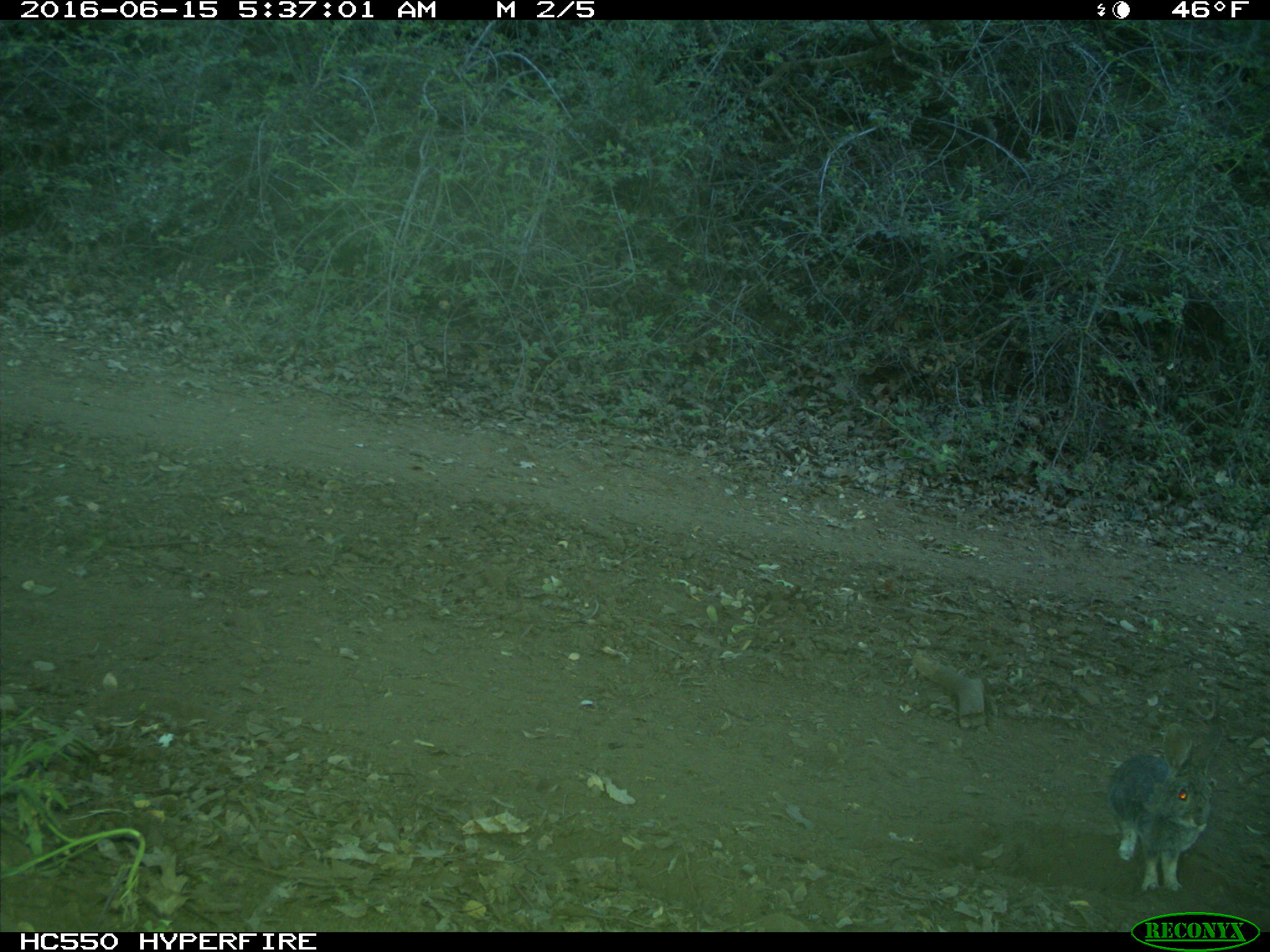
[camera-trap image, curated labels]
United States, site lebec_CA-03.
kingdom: Animalia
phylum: Chordata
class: Mammalia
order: Lagomorpha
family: Leporidae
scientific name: Leporidae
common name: rabbits and hares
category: unidentified rabbit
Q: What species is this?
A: Unidentified rabbit (rabbits and hares) (Leporidae).